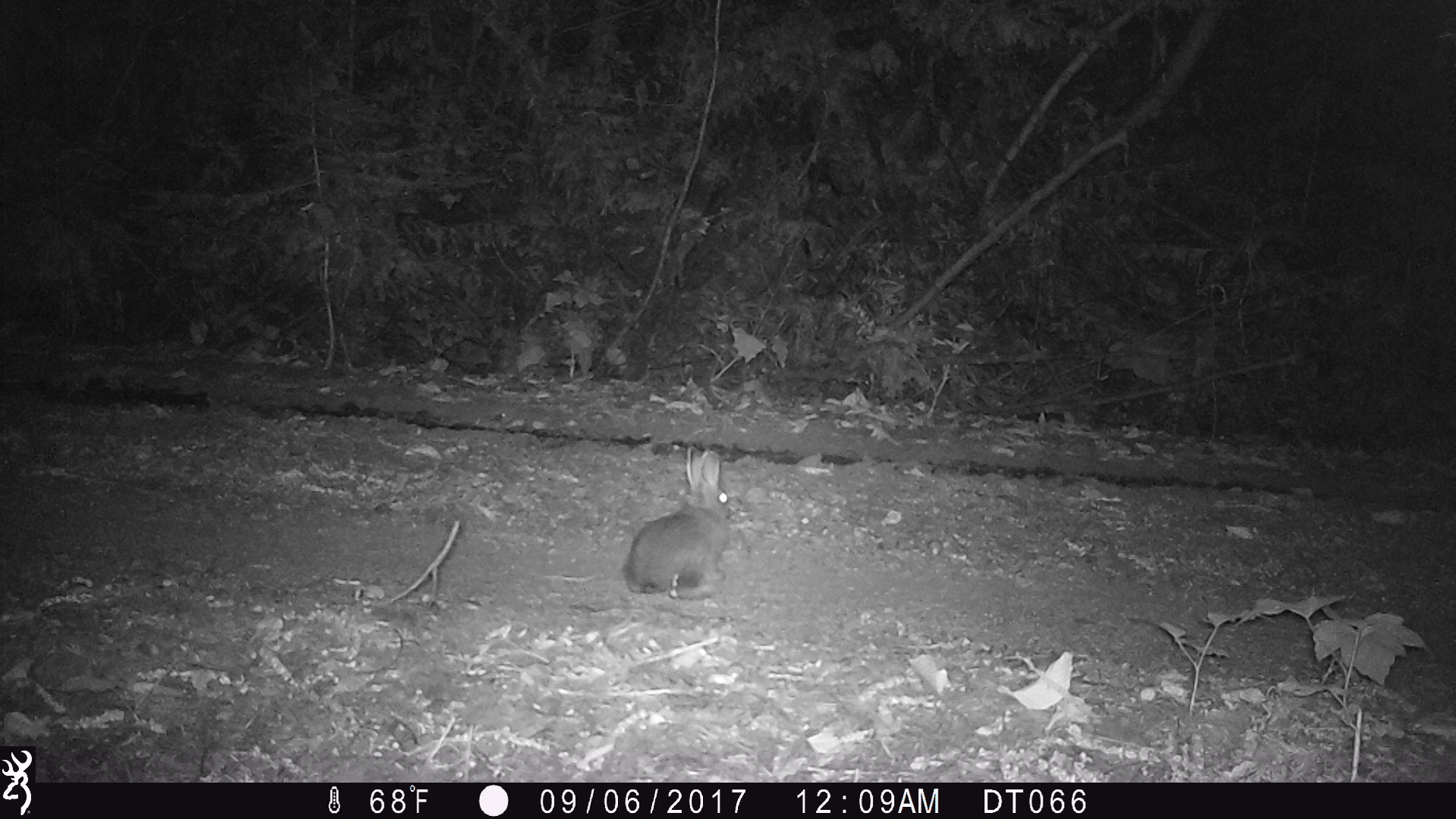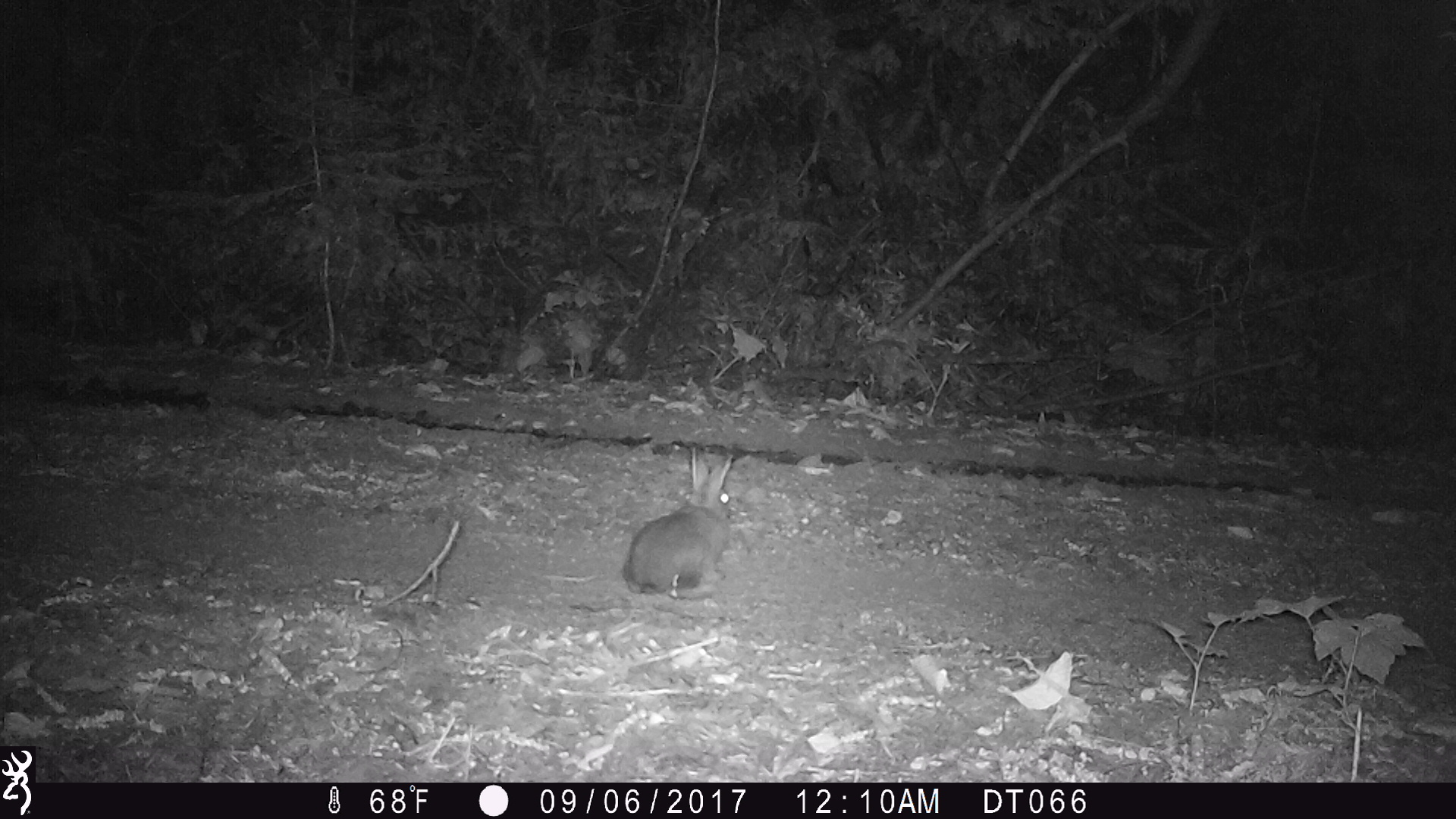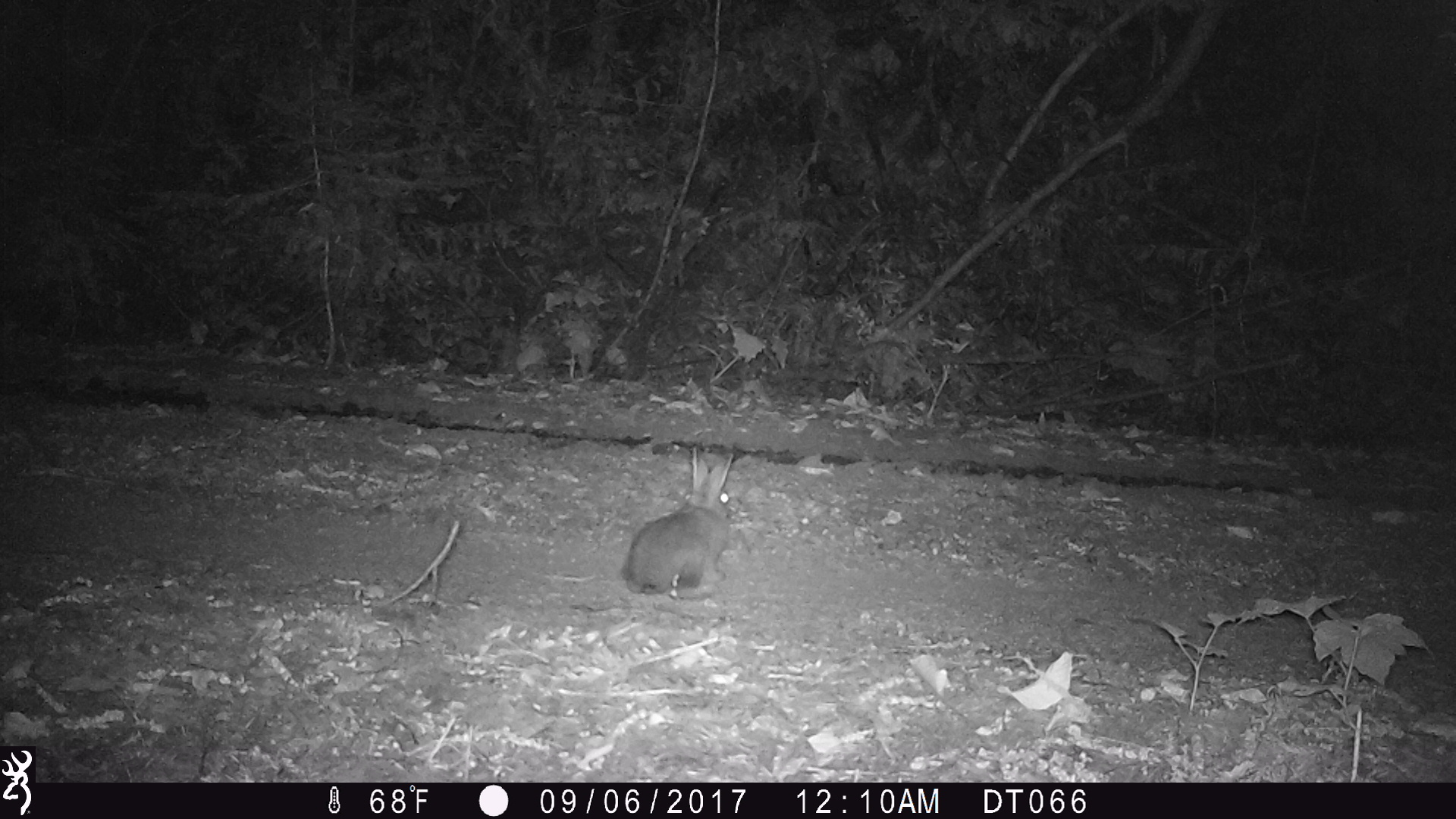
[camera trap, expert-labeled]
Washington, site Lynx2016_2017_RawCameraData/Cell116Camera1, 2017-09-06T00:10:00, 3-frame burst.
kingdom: Animalia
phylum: Chordata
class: Mammalia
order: Lagomorpha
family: Leporidae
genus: Lepus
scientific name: Lepus americanus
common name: snowshoe hare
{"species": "Lepus americanus (snowshoe hare)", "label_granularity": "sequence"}